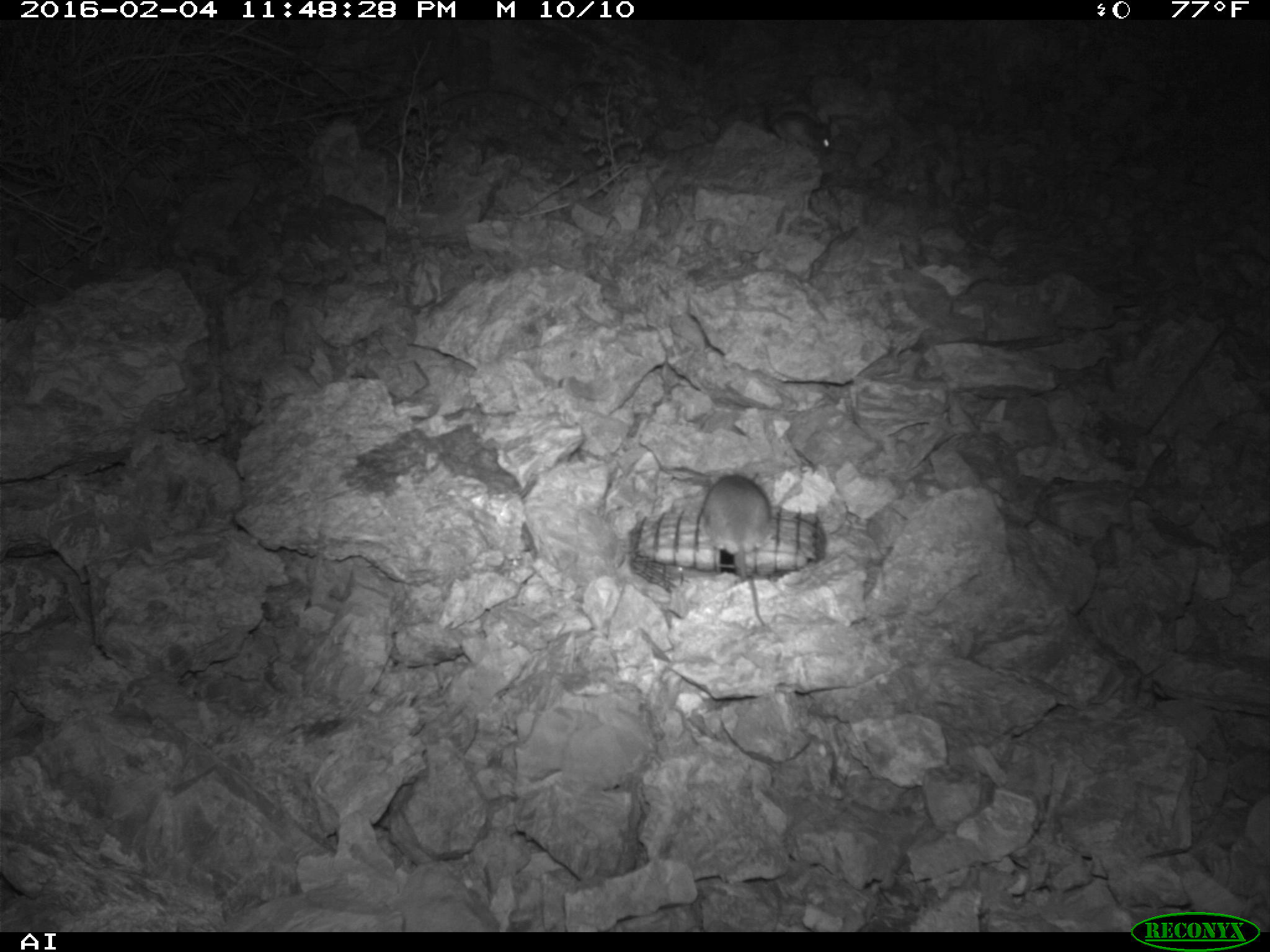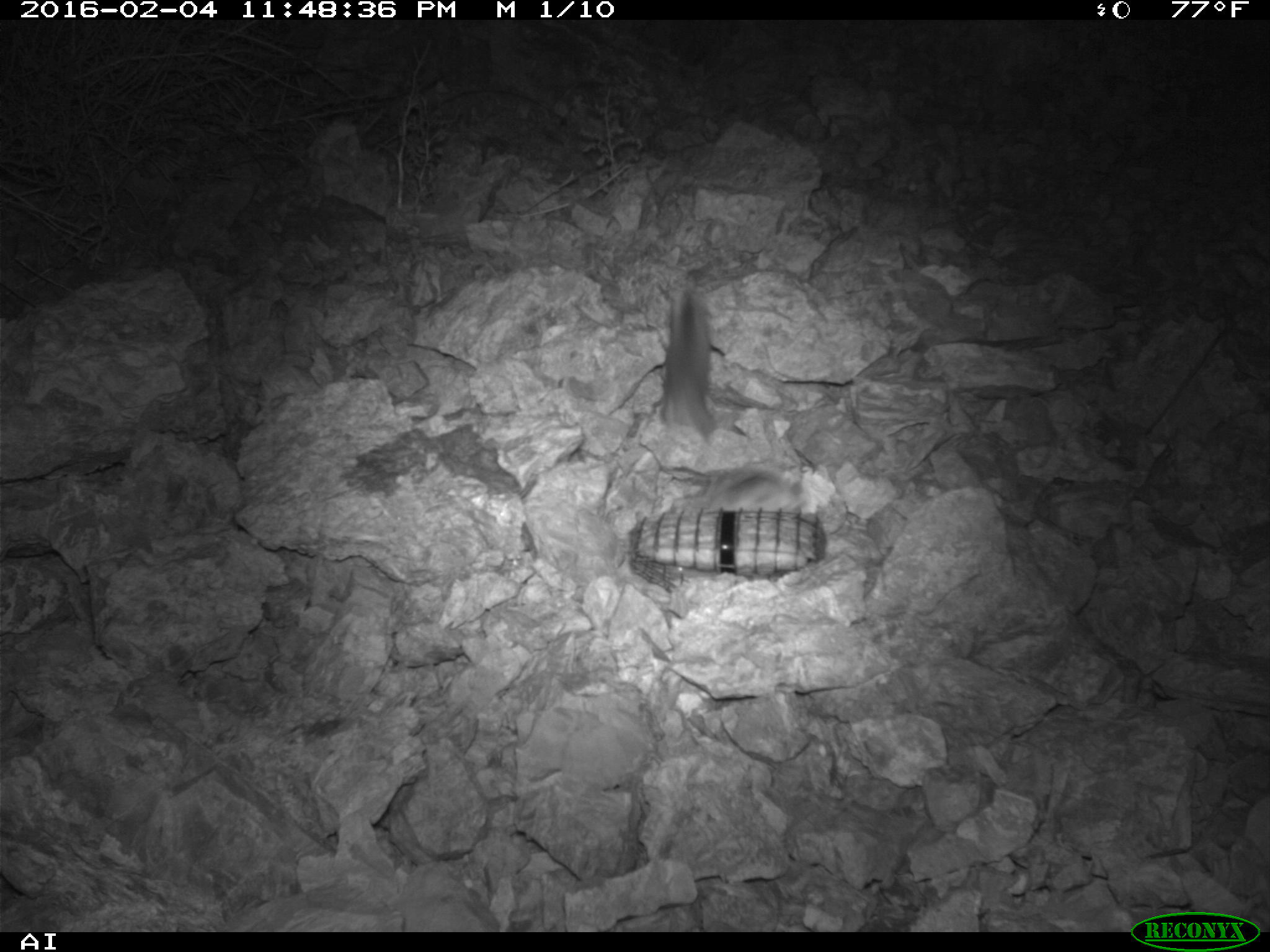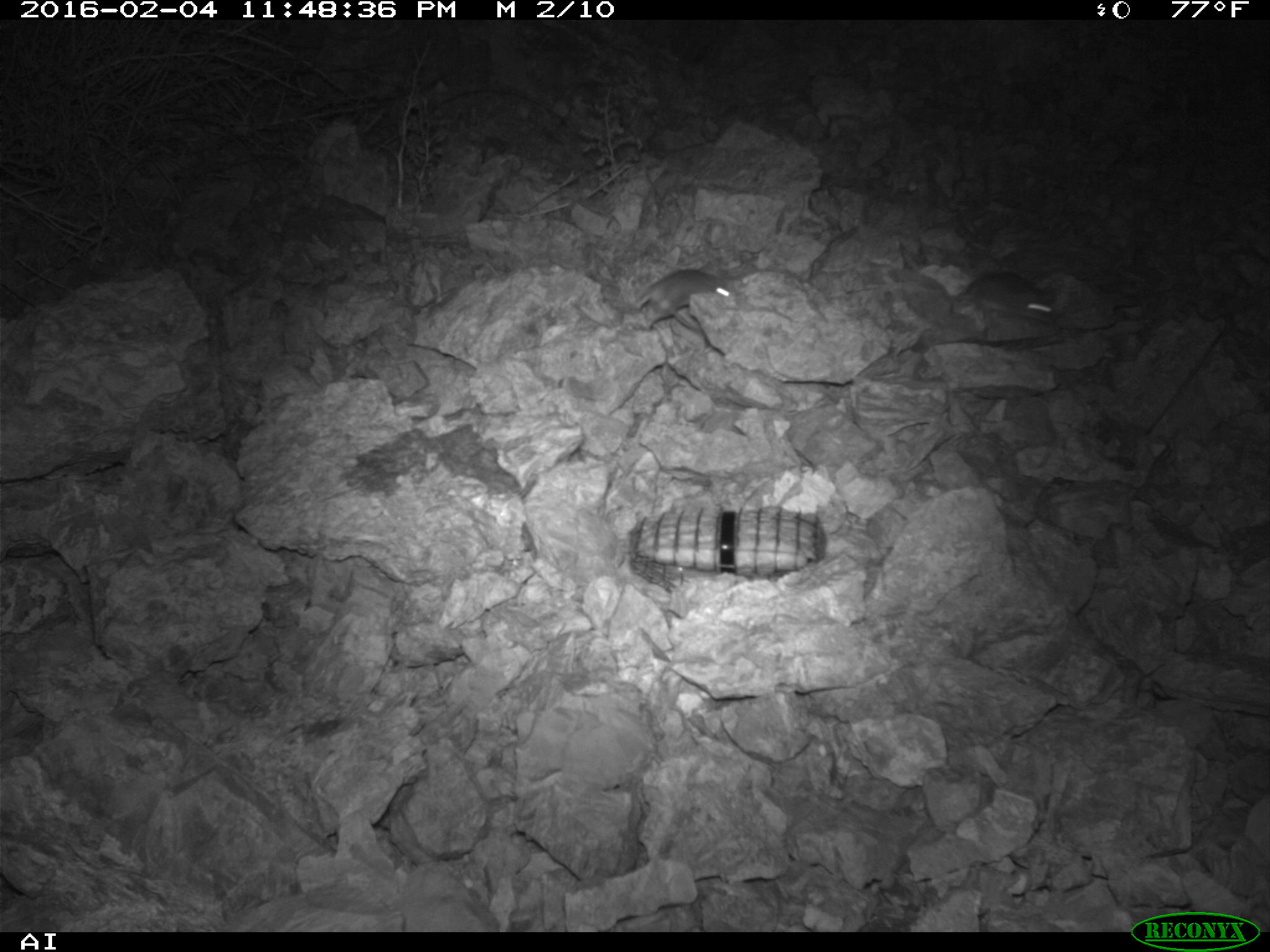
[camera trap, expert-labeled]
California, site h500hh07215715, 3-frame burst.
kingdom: Animalia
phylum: Chordata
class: Mammalia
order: Rodentia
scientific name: Rodentia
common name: rodent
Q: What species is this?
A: Rodent (Rodentia).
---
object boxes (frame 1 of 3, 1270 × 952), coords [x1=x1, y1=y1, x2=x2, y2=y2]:
rodent: [x1=701, y1=468, x2=772, y2=625]; [x1=763, y1=104, x2=831, y2=154]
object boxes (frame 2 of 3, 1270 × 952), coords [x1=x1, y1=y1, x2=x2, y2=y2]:
rodent: [x1=659, y1=279, x2=722, y2=441]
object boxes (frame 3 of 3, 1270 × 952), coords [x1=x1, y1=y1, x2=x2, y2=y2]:
rodent: [x1=635, y1=261, x2=732, y2=328]; [x1=951, y1=269, x2=1054, y2=322]